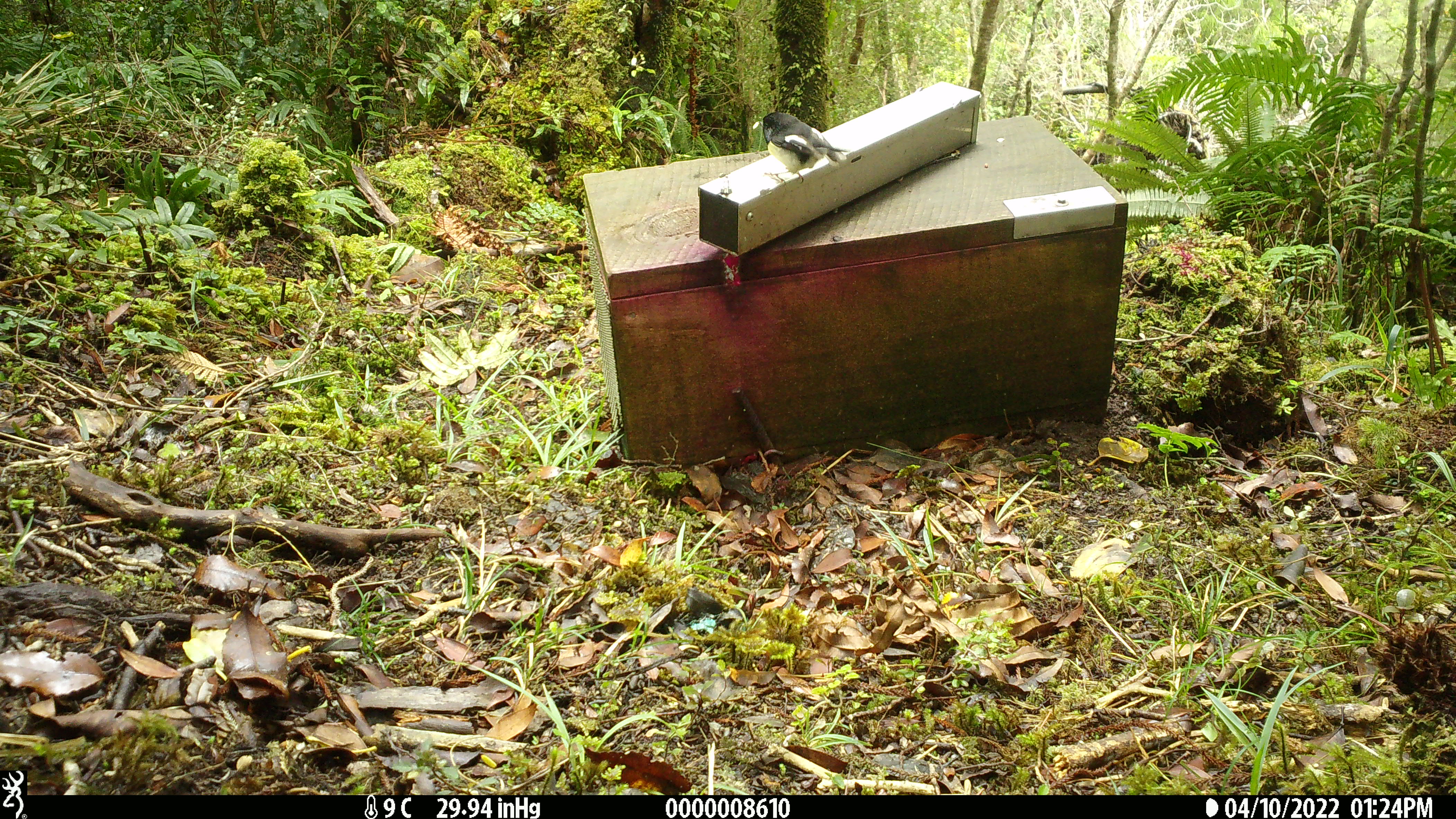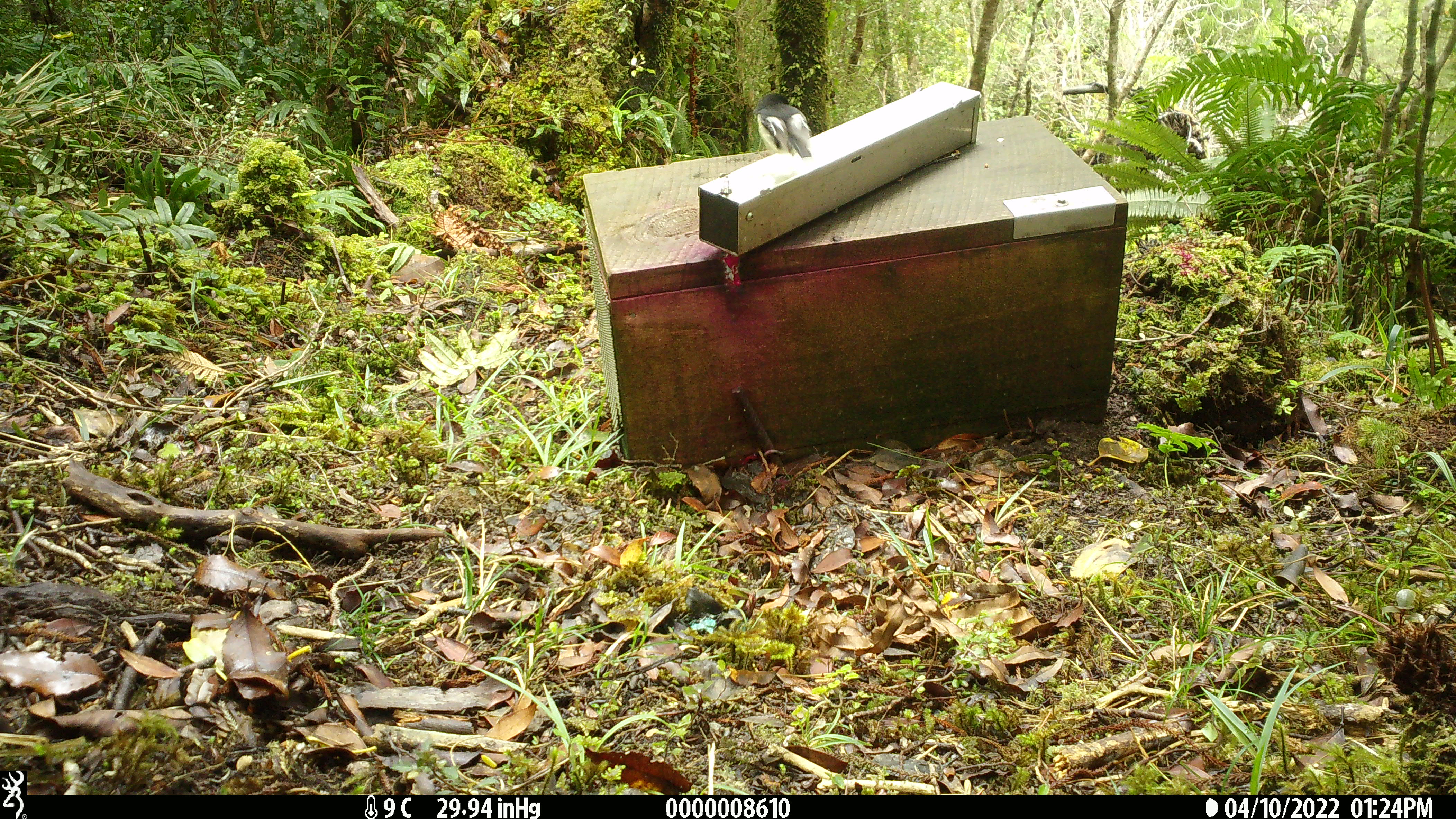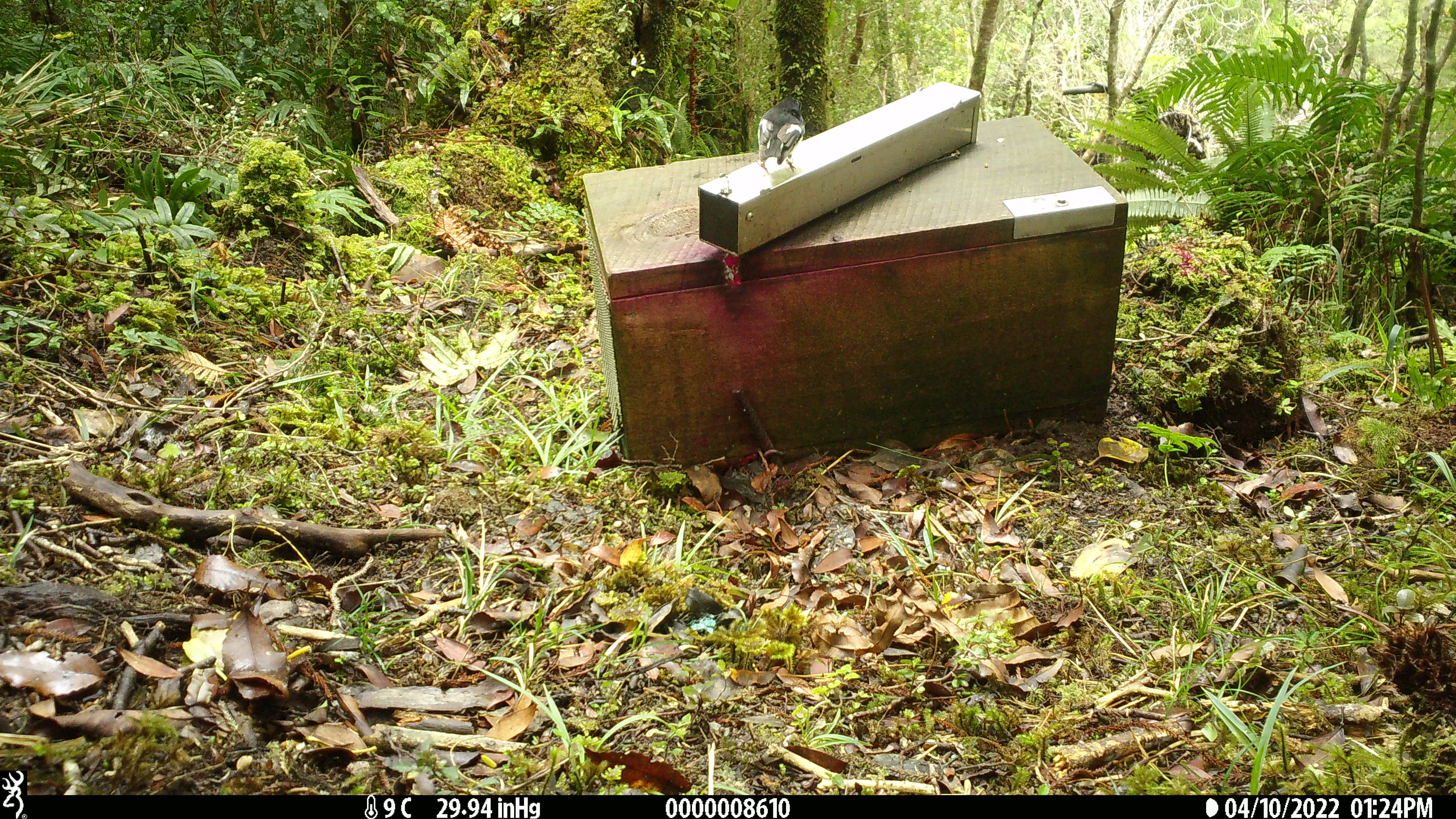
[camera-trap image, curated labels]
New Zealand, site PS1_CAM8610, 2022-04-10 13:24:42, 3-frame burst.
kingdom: Animalia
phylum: Chordata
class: Aves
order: Passeriformes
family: Petroicidae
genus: Petroica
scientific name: Petroica macrocephala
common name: tomtit